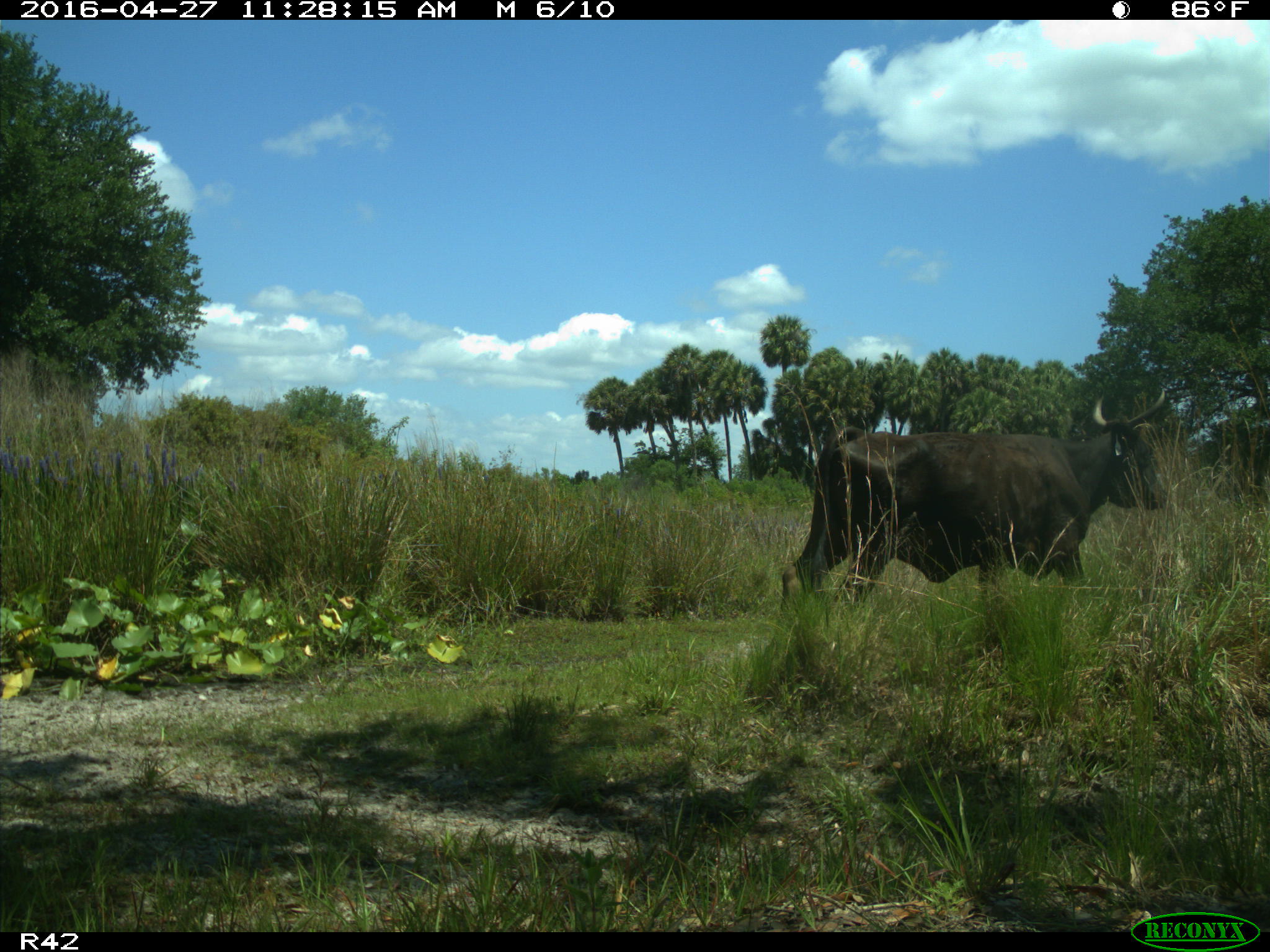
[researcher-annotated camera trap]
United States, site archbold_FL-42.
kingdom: Animalia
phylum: Chordata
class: Mammalia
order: Artiodactyla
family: Bovidae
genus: Bos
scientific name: Bos taurus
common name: domestic cow